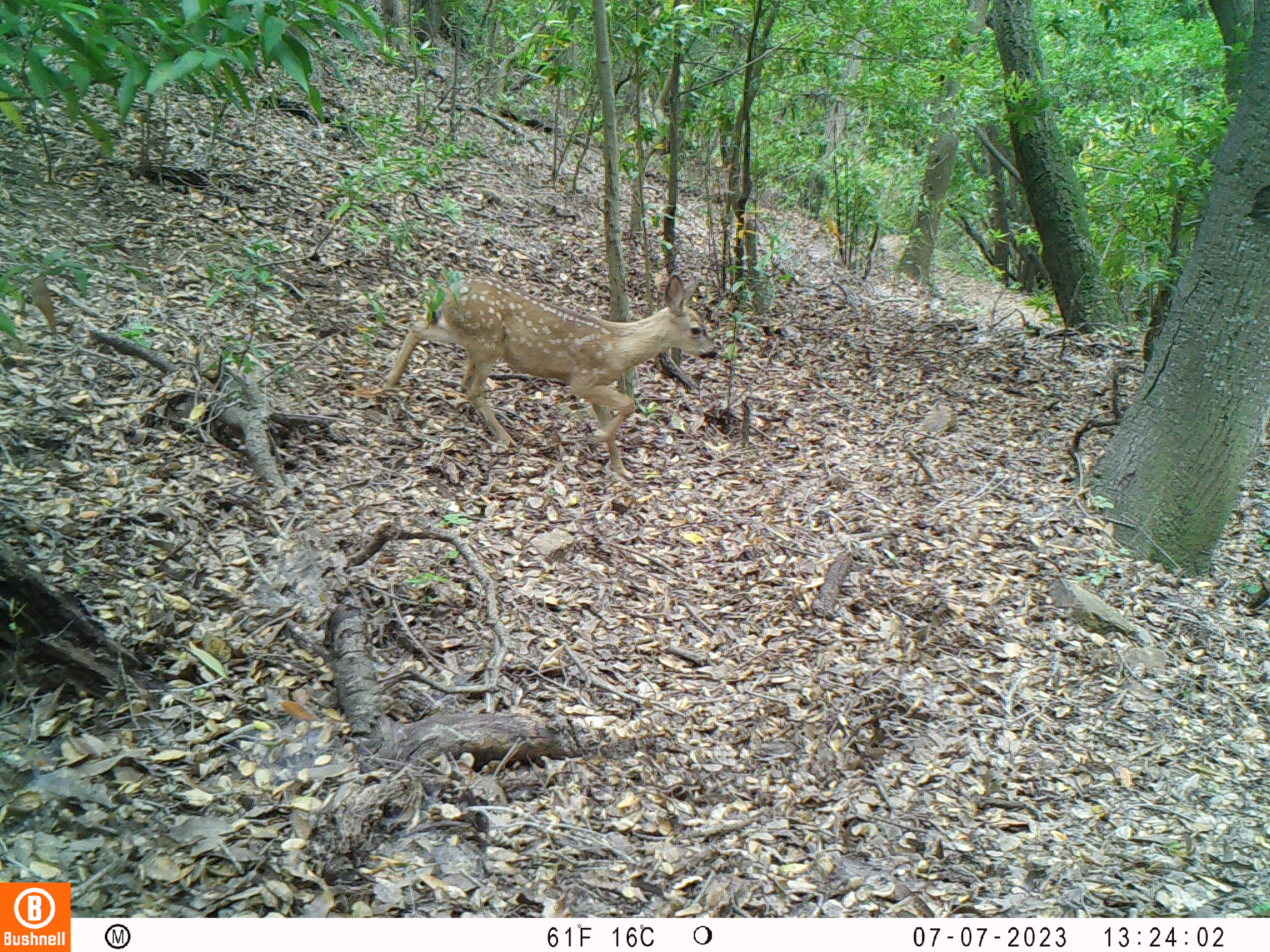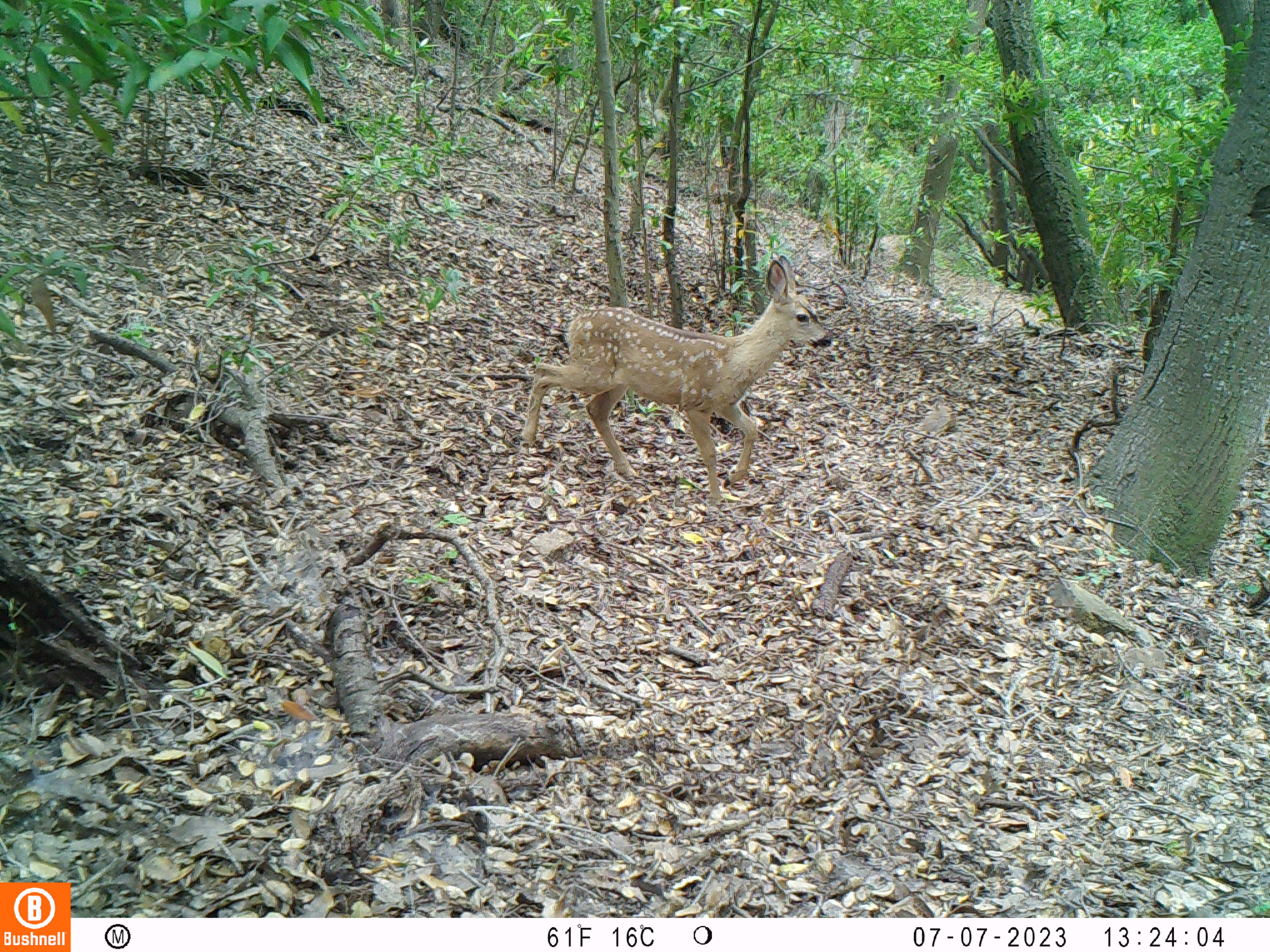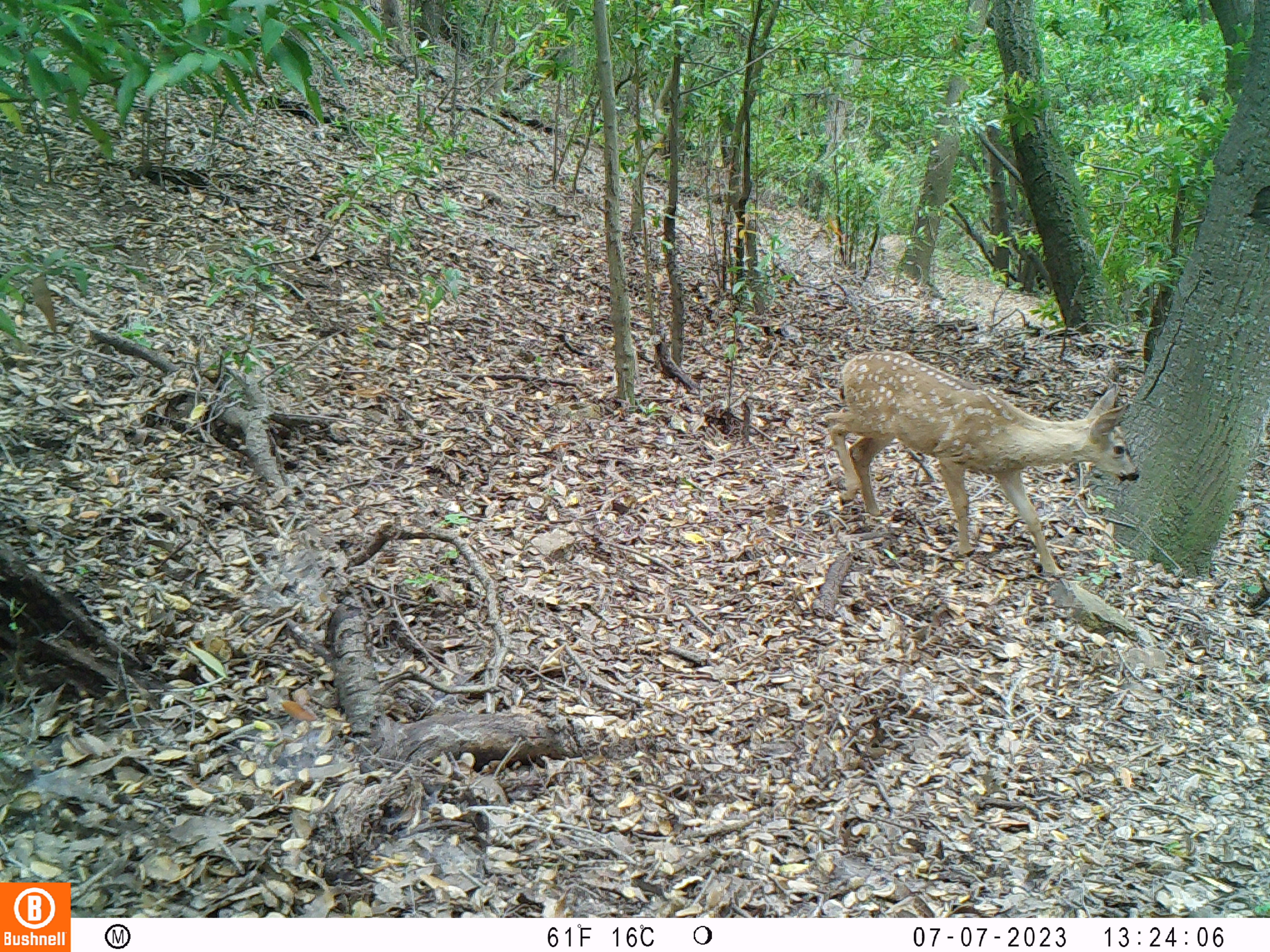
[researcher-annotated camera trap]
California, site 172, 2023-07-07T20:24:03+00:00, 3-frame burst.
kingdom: Animalia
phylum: Chordata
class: Mammalia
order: Artiodactyla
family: Cervidae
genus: Odocoileus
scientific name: Odocoileus hemionus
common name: mule deer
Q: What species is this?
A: Mule deer (Odocoileus hemionus).